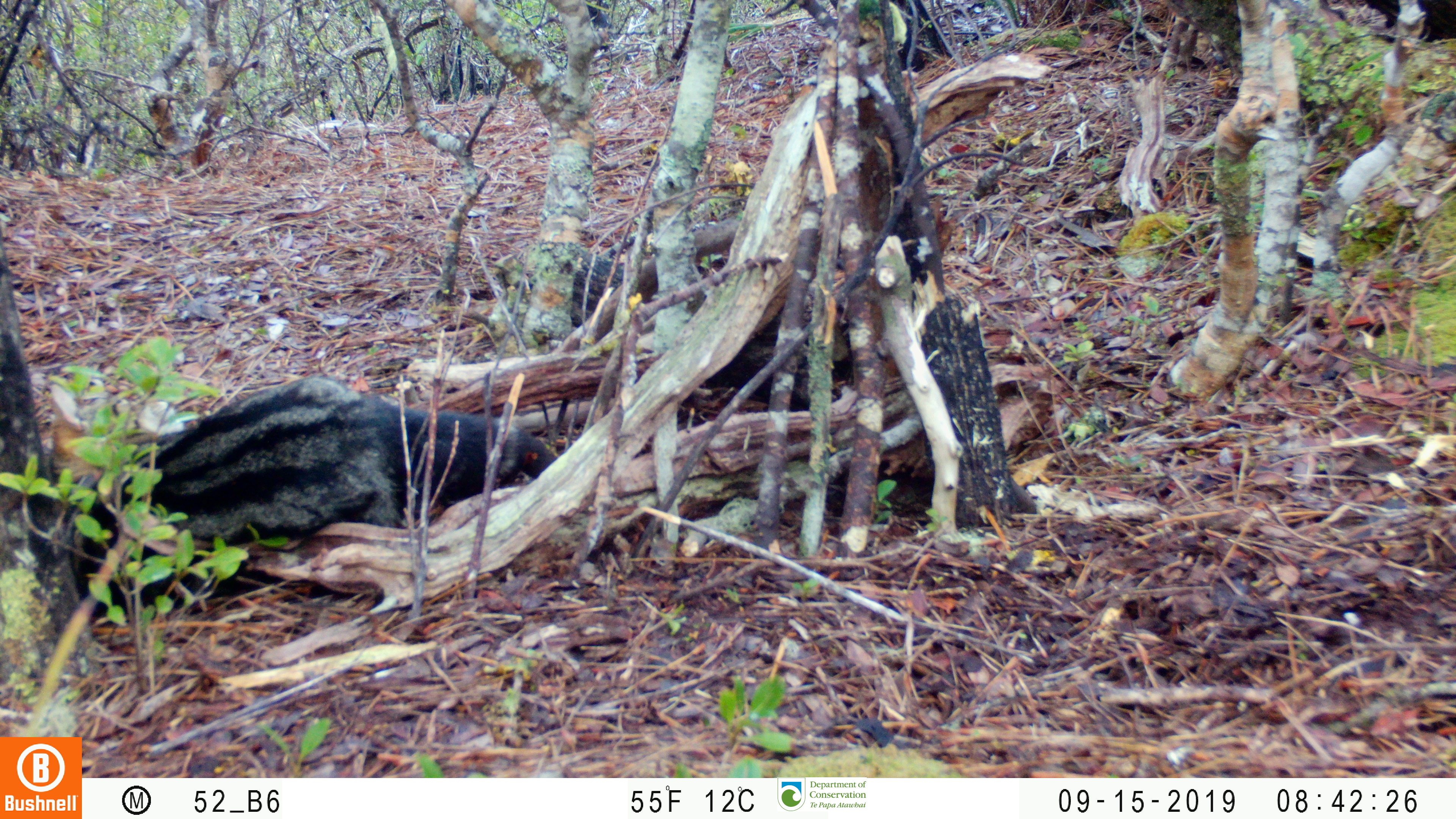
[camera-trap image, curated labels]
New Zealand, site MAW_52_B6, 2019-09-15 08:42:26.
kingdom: Animalia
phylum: Chordata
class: Mammalia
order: Carnivora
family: Felidae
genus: Felis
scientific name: Felis catus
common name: domestic cat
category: cat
Cat (domestic cat) (Felis catus).